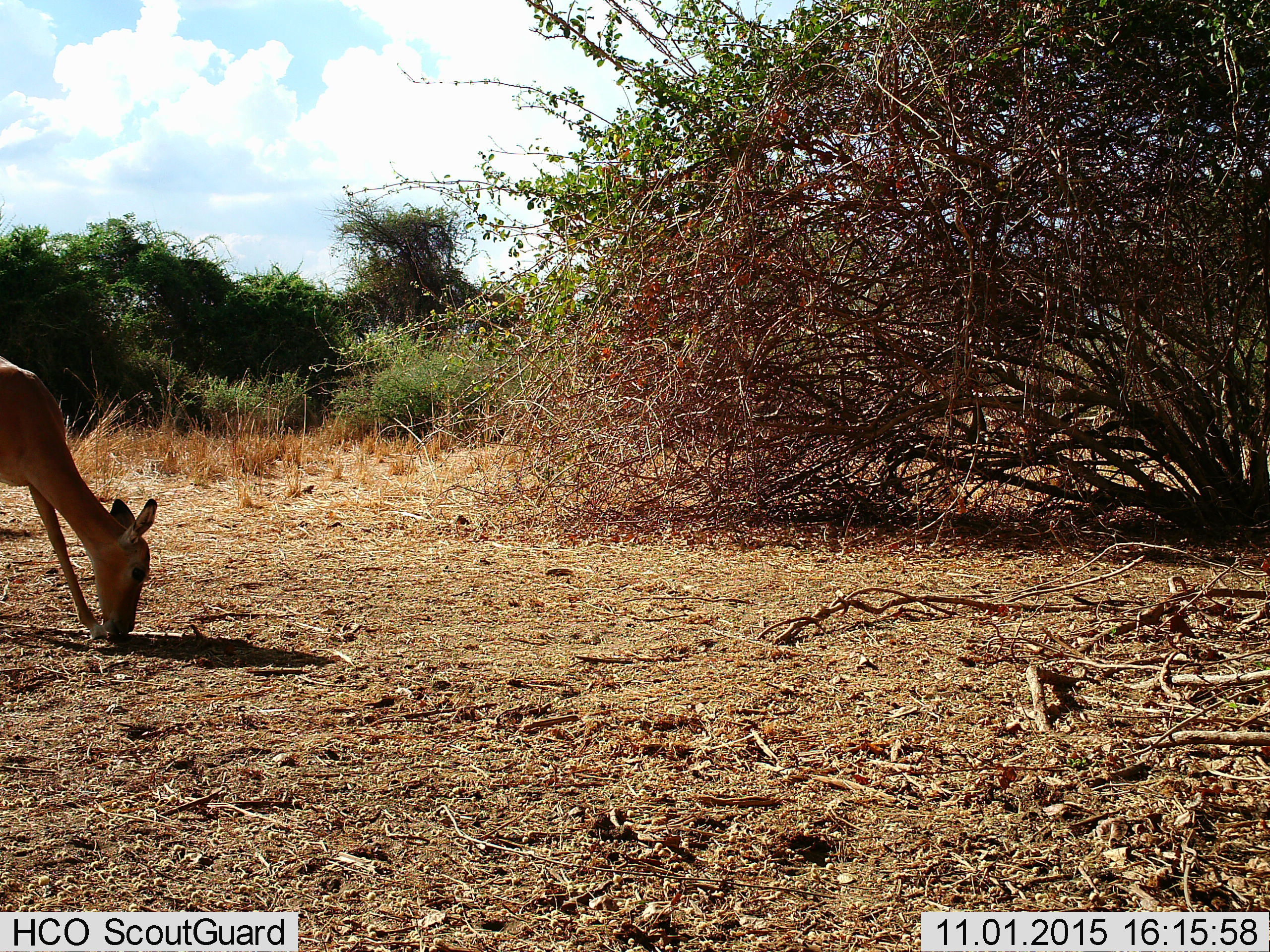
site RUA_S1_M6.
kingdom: Animalia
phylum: Chordata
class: Mammalia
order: Artiodactyla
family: Bovidae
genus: Aepyceros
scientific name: Aepyceros melampus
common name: impala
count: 1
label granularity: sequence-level